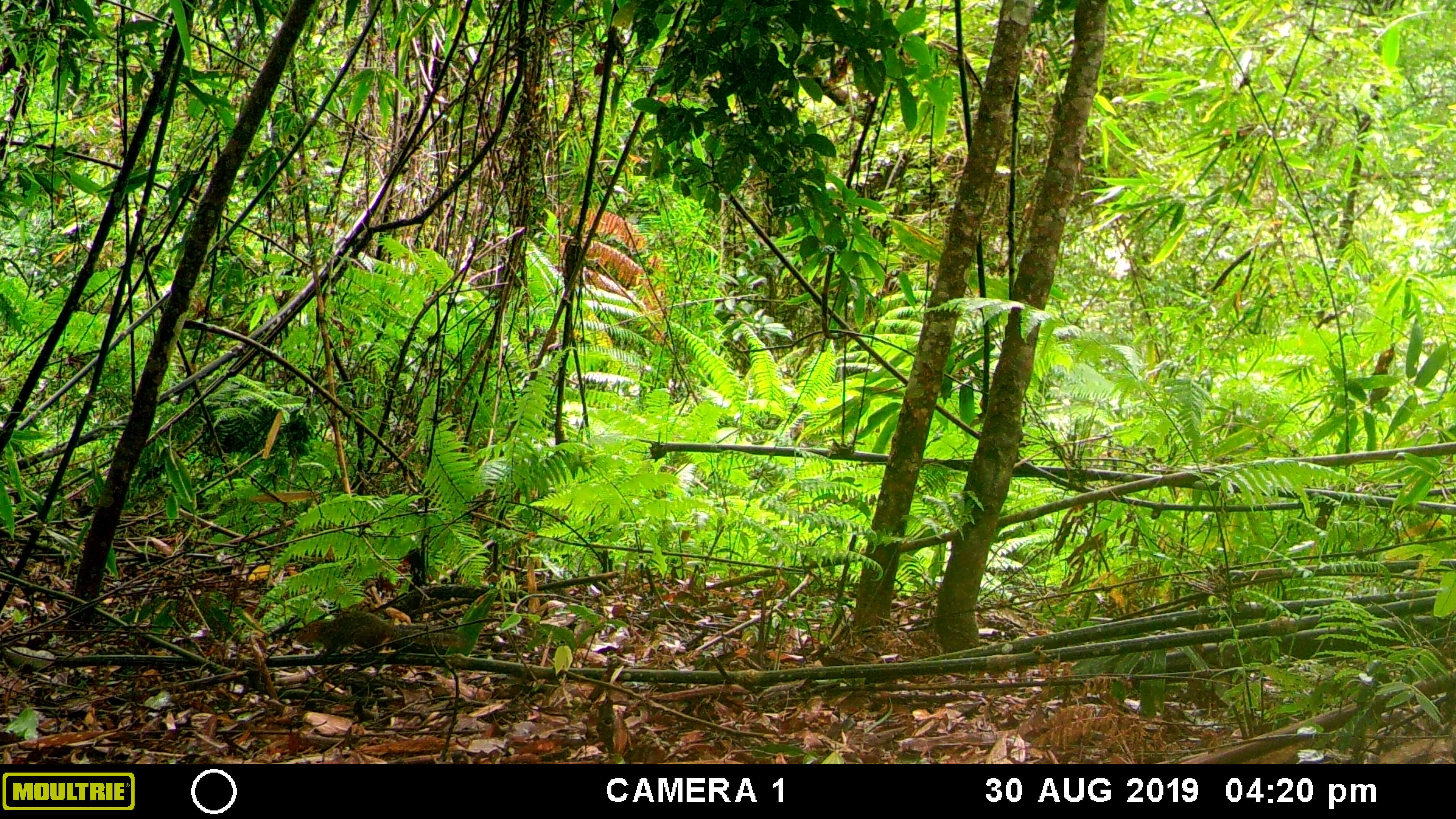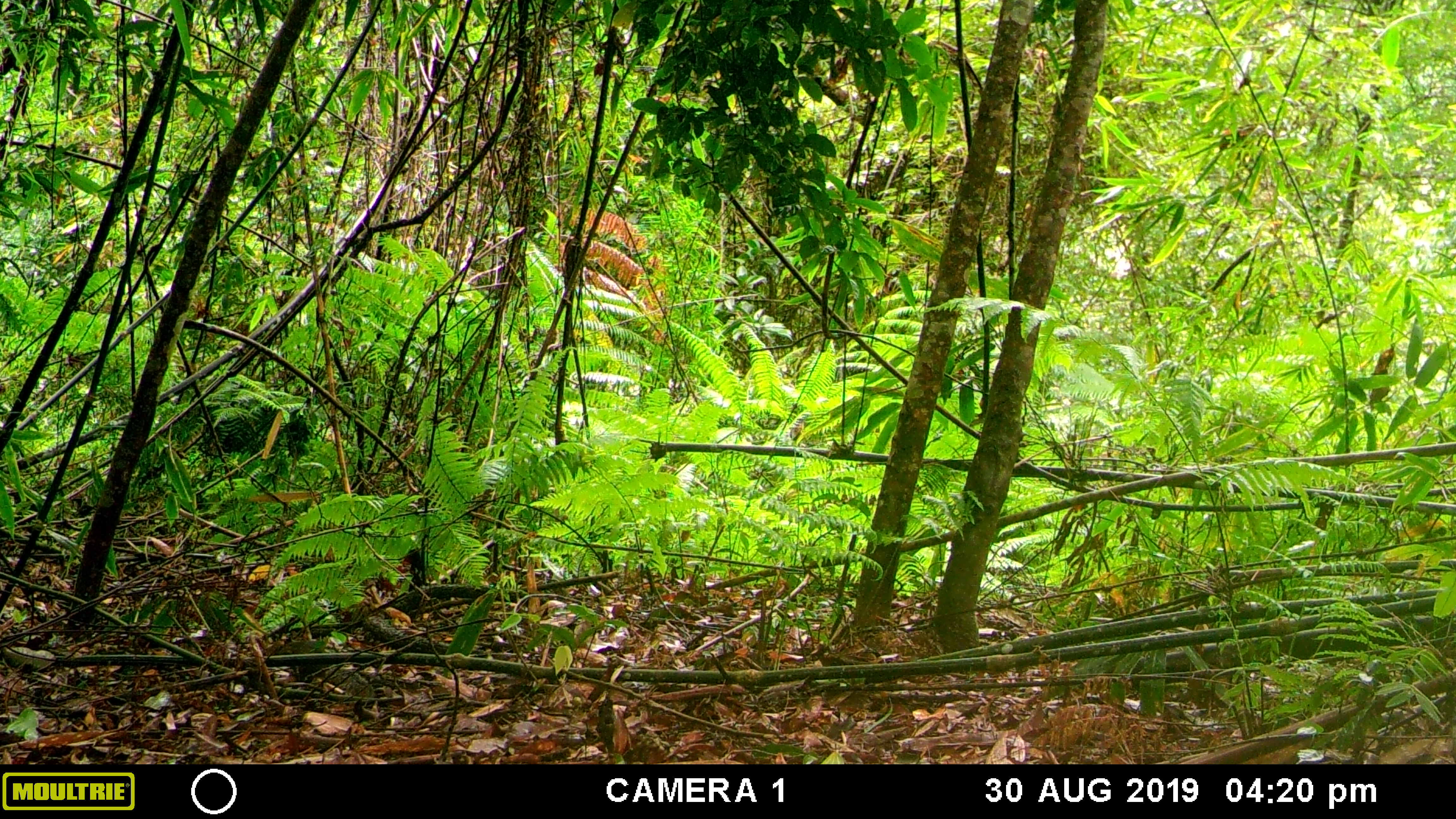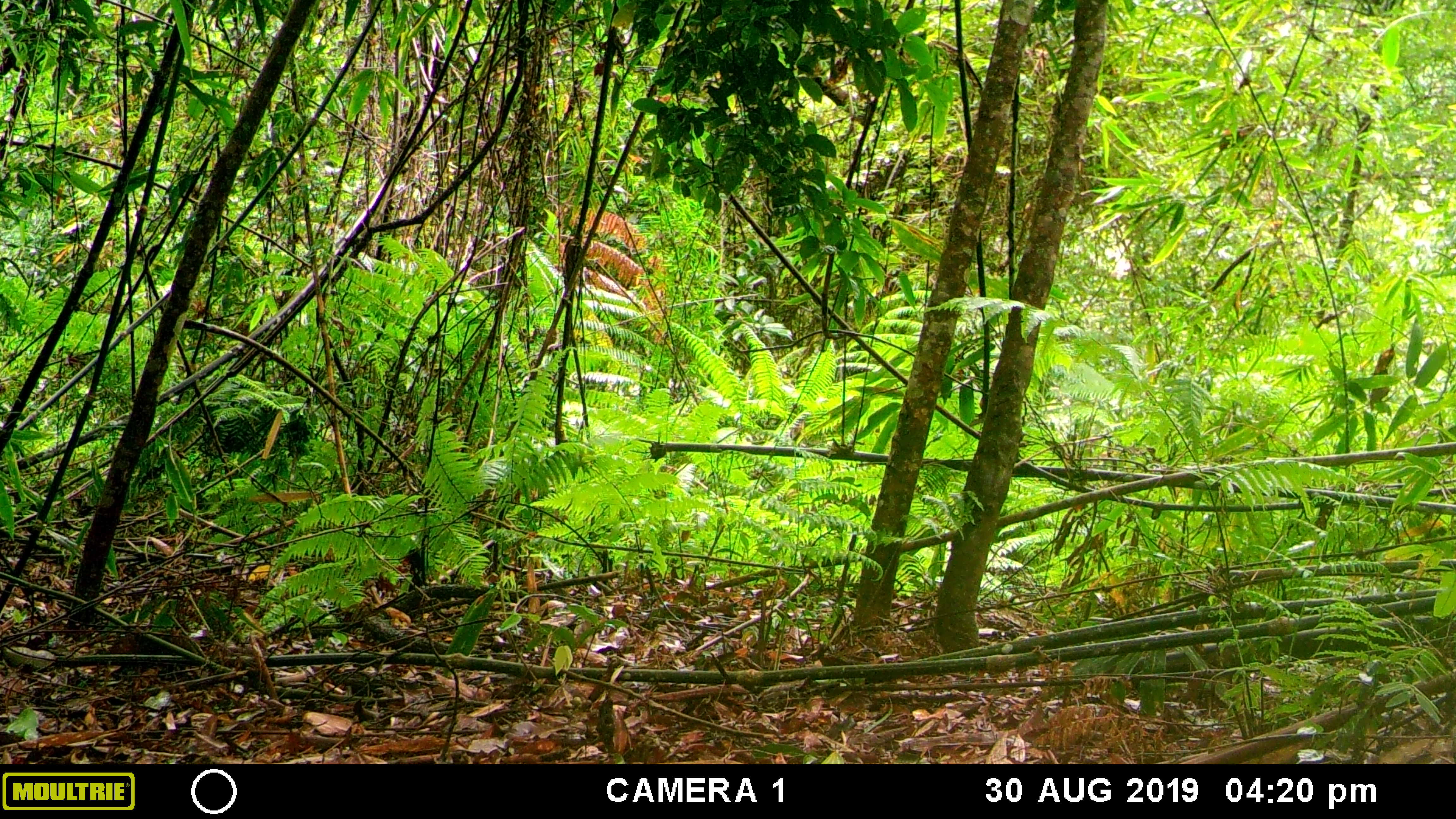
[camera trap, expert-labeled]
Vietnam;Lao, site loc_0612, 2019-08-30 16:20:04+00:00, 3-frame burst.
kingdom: Animalia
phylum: Chordata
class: Mammalia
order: Rodentia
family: Sciuridae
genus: Dremomys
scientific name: Dremomys rufigenis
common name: red-cheeked squirrel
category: red cheeked squirrel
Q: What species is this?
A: Red cheeked squirrel (red-cheeked squirrel) (Dremomys rufigenis).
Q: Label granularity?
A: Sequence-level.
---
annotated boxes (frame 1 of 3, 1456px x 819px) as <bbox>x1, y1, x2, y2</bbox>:
red cheeked squirrel: <bbox>296, 607, 467, 661</bbox>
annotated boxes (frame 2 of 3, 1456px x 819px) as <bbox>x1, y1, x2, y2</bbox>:
red cheeked squirrel: <bbox>265, 639, 372, 697</bbox>